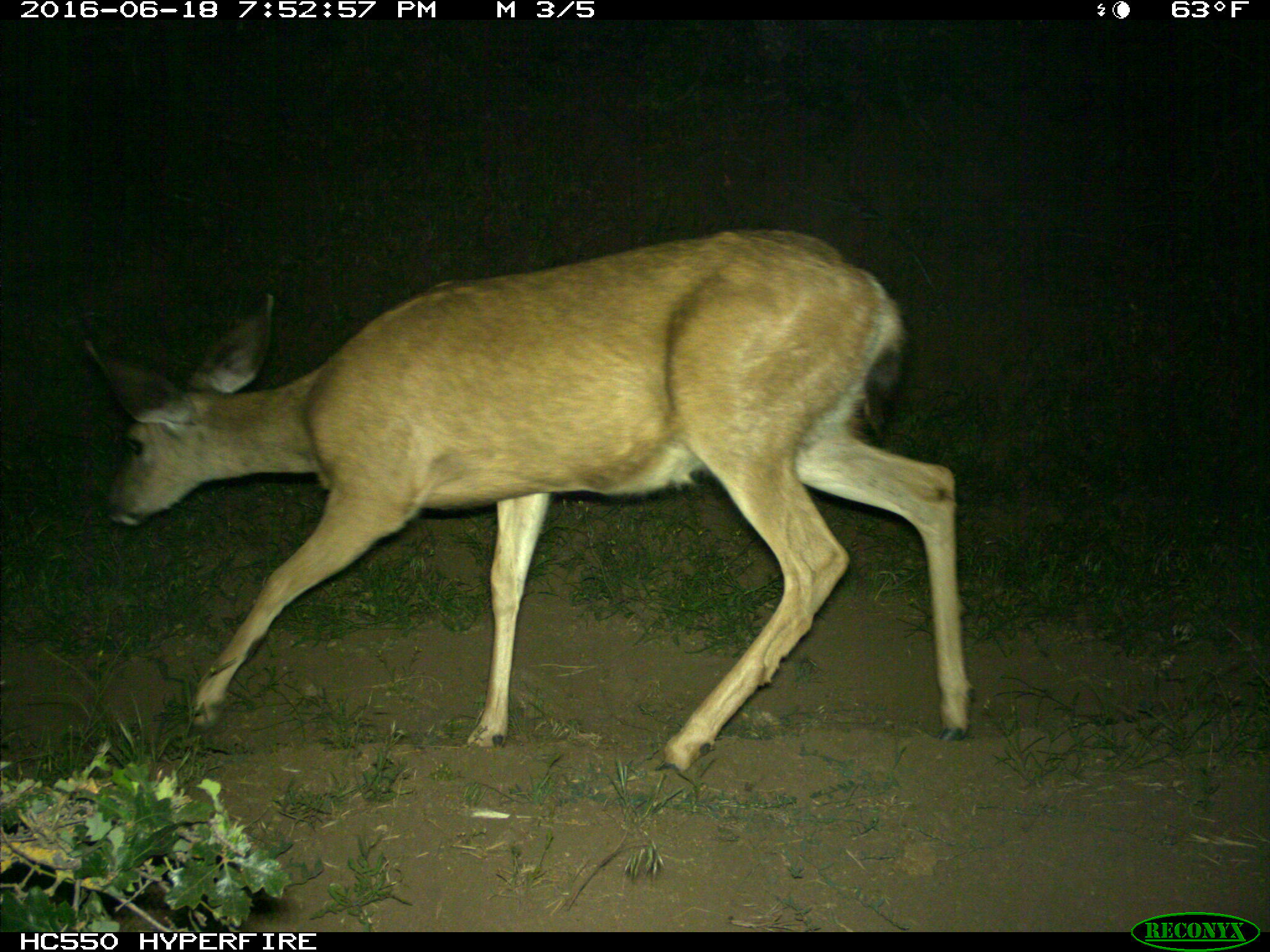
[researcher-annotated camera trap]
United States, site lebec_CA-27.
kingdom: Animalia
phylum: Chordata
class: Mammalia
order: Artiodactyla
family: Cervidae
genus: Odocoileus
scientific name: Odocoileus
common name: deer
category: unidentified deer